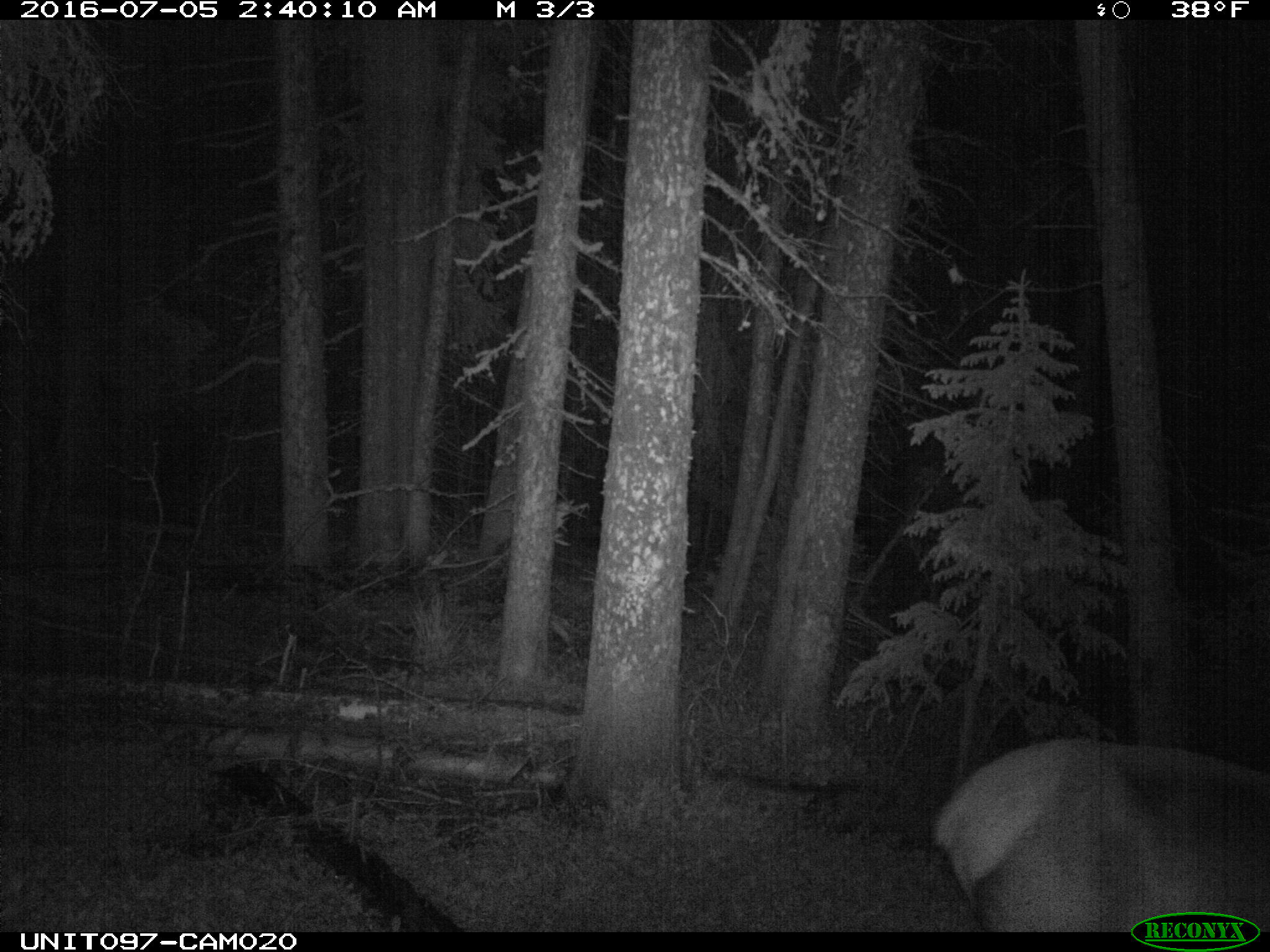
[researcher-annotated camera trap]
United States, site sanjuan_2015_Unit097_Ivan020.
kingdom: Animalia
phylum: Chordata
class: Mammalia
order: Artiodactyla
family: Cervidae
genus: Cervus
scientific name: Cervus elaphus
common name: red deer